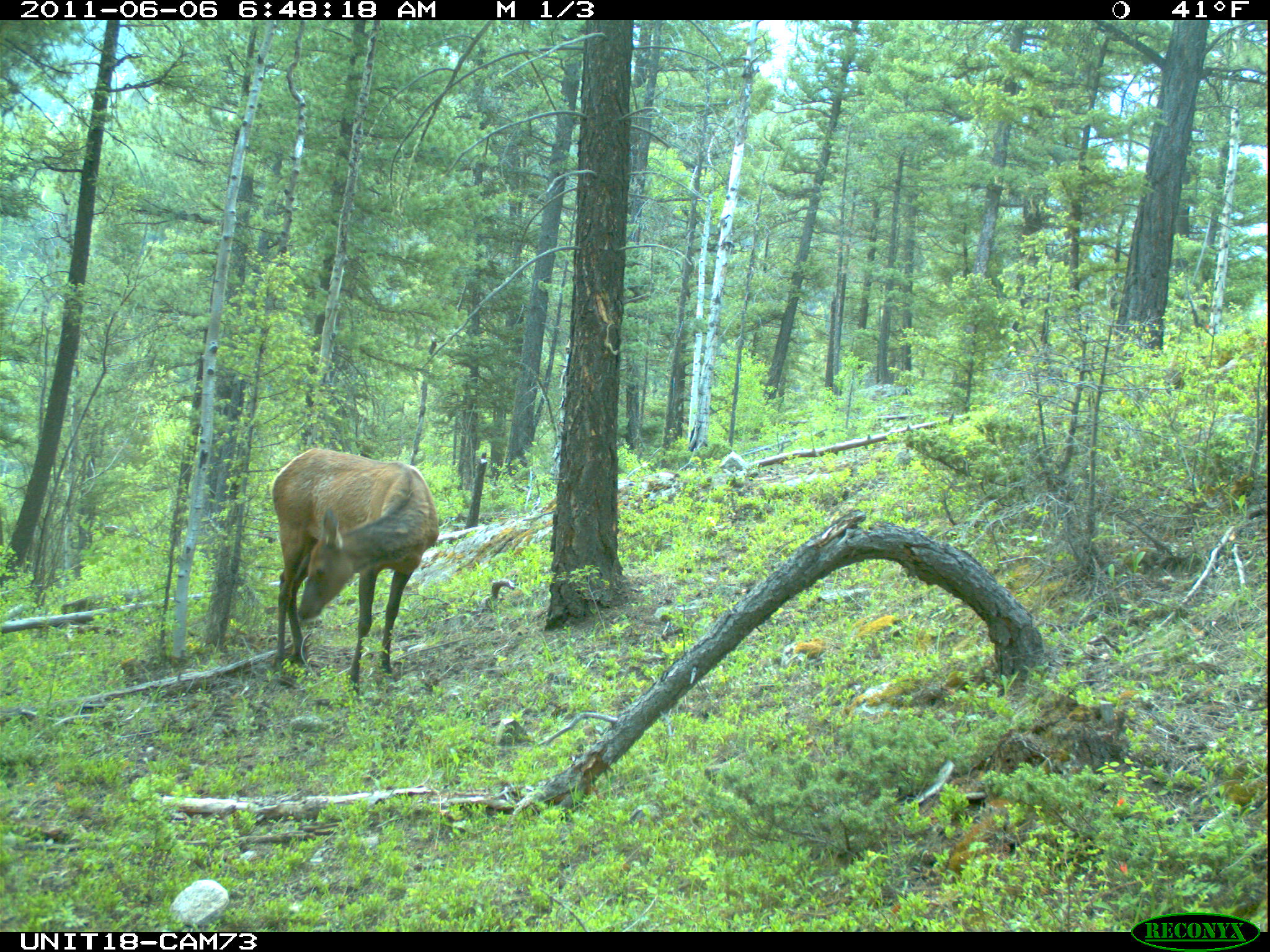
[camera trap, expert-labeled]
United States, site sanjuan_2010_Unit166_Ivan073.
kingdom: Animalia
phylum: Chordata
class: Mammalia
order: Artiodactyla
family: Cervidae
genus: Cervus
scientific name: Cervus elaphus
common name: red deer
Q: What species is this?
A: Cervus elaphus (red deer).